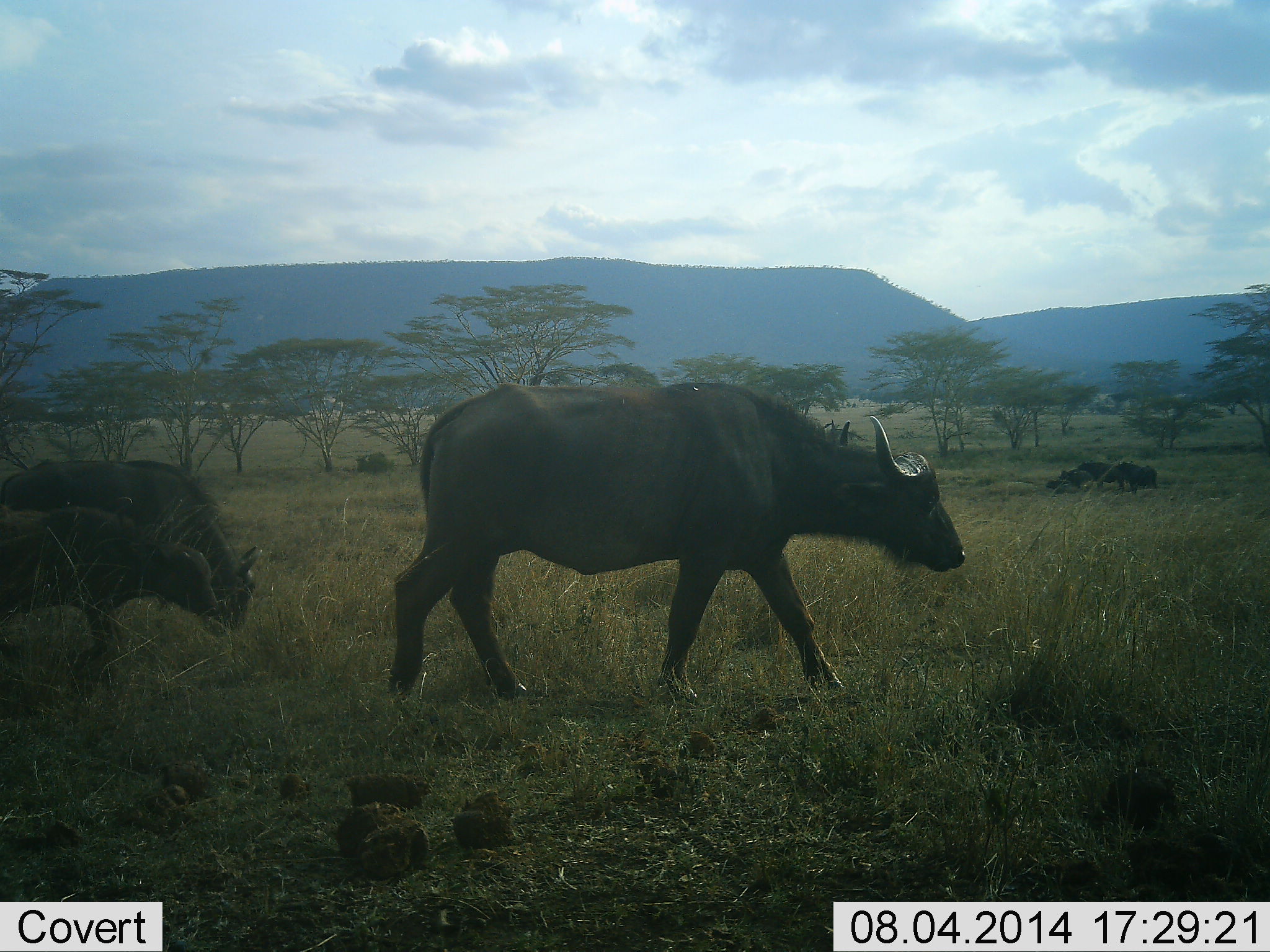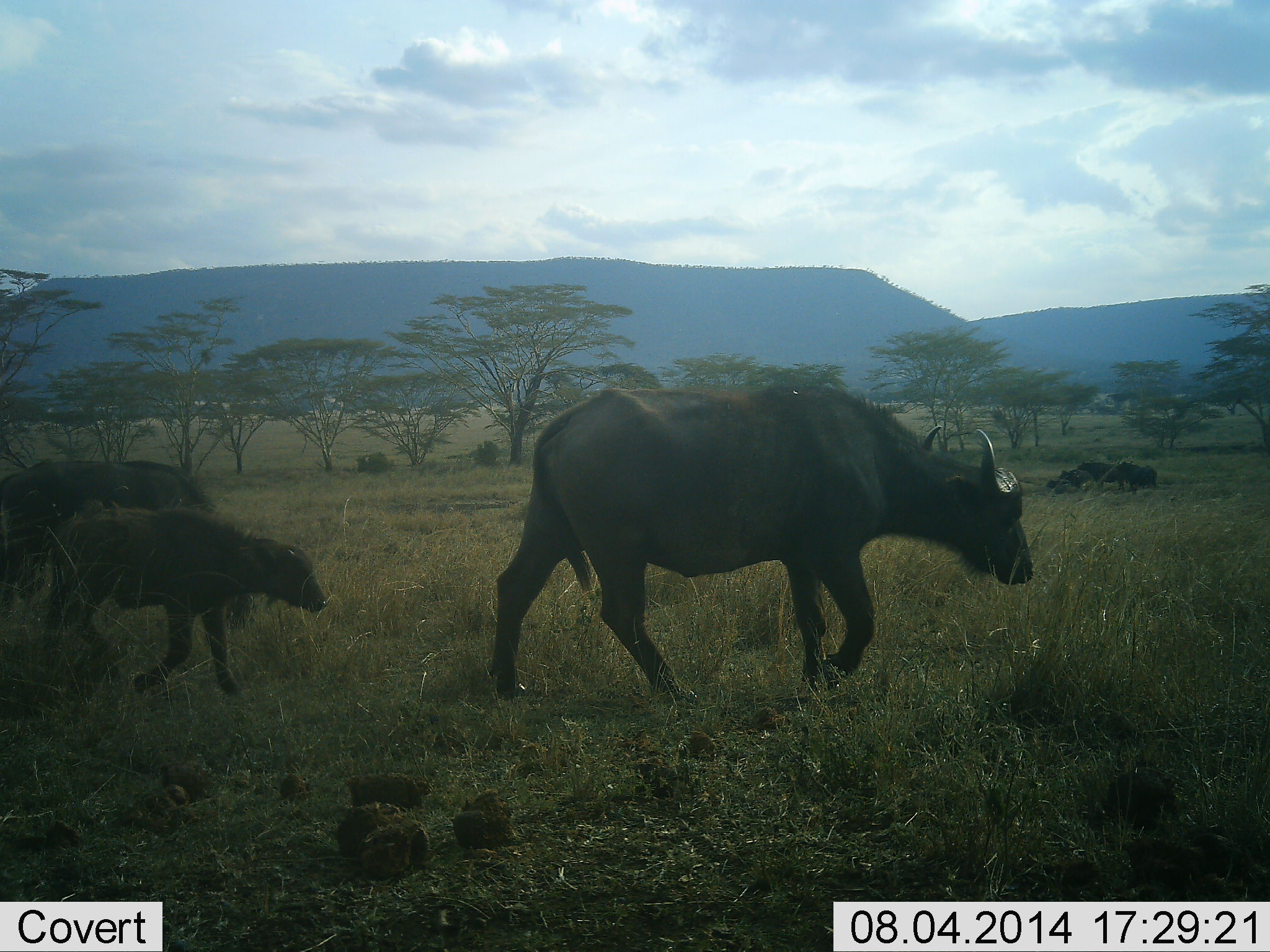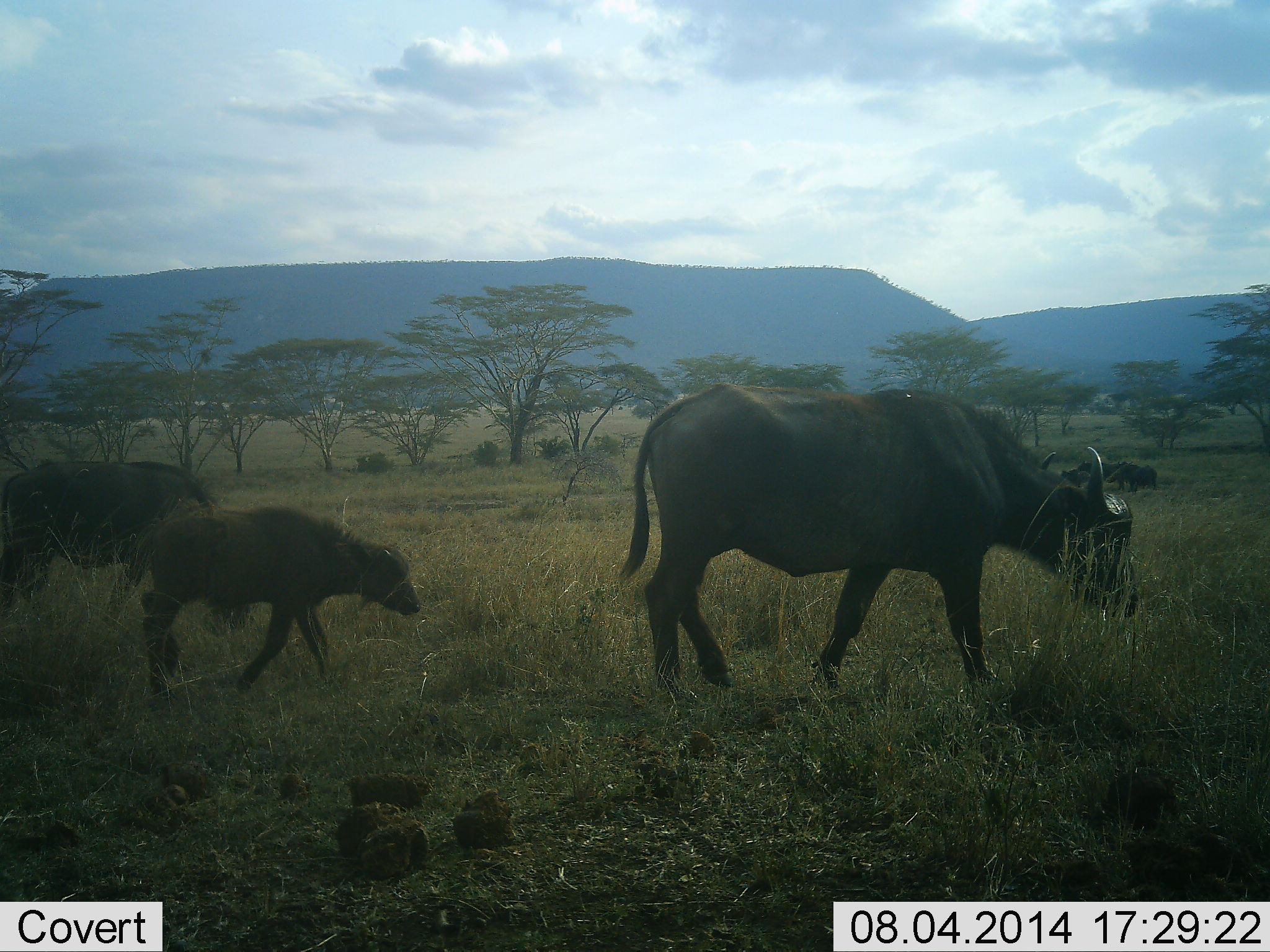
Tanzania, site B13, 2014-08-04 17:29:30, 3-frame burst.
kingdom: Animalia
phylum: Chordata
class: Mammalia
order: Artiodactyla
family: Bovidae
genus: Syncerus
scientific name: Syncerus caffer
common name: cape buffalo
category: buffalo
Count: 3.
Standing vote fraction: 30%.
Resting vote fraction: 0%.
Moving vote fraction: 90%.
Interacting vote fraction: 0%.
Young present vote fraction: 100%.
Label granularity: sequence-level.